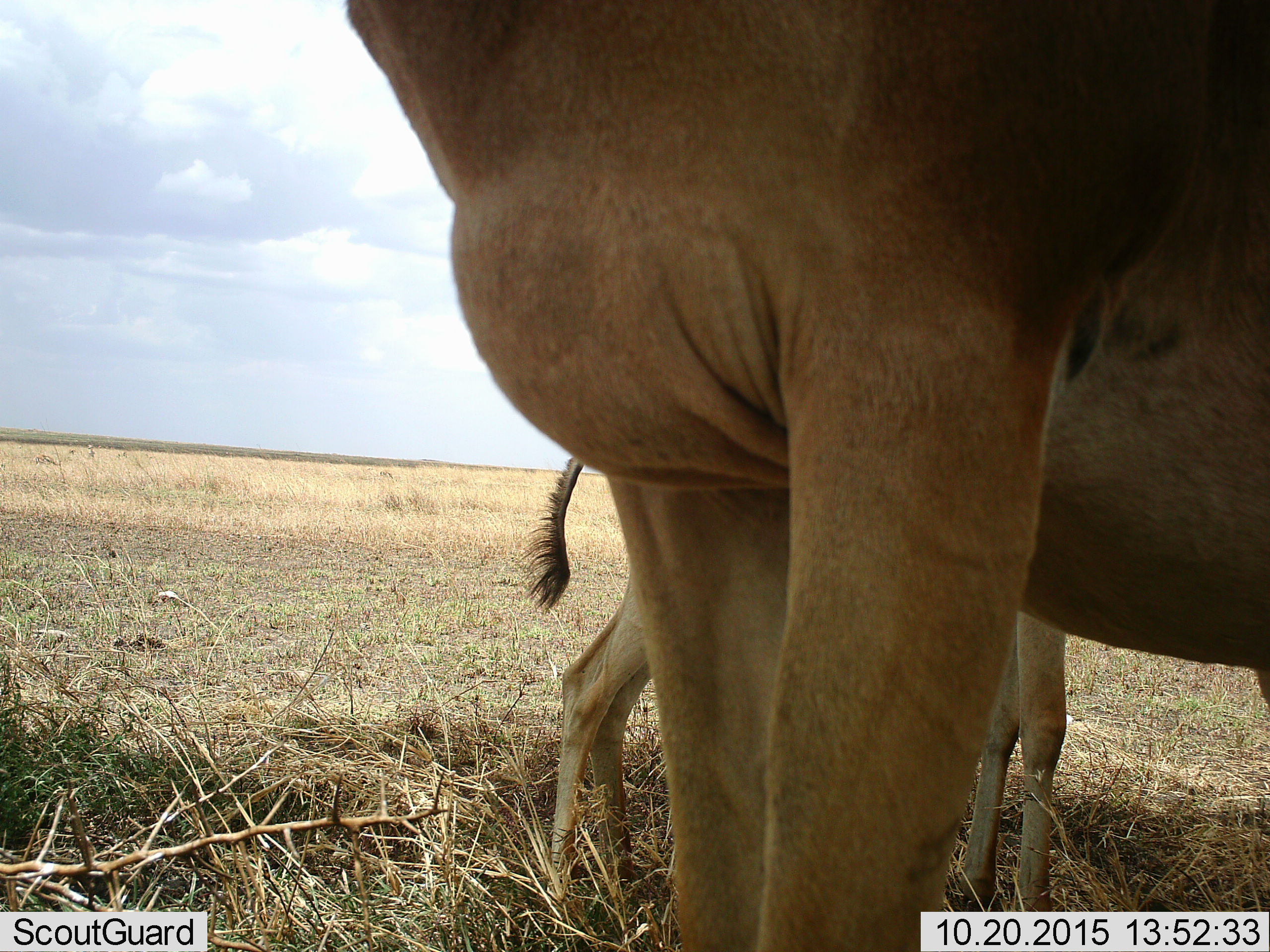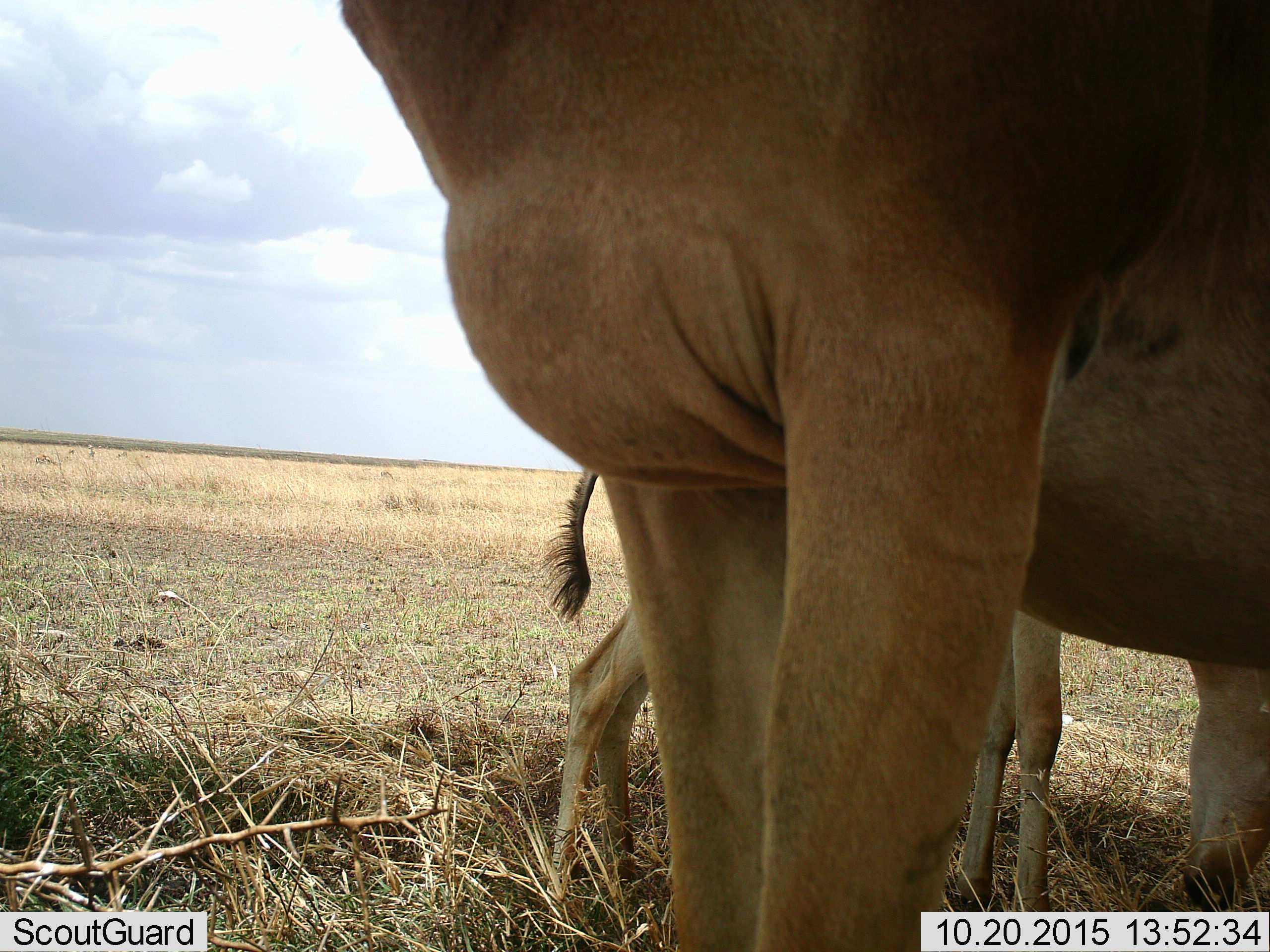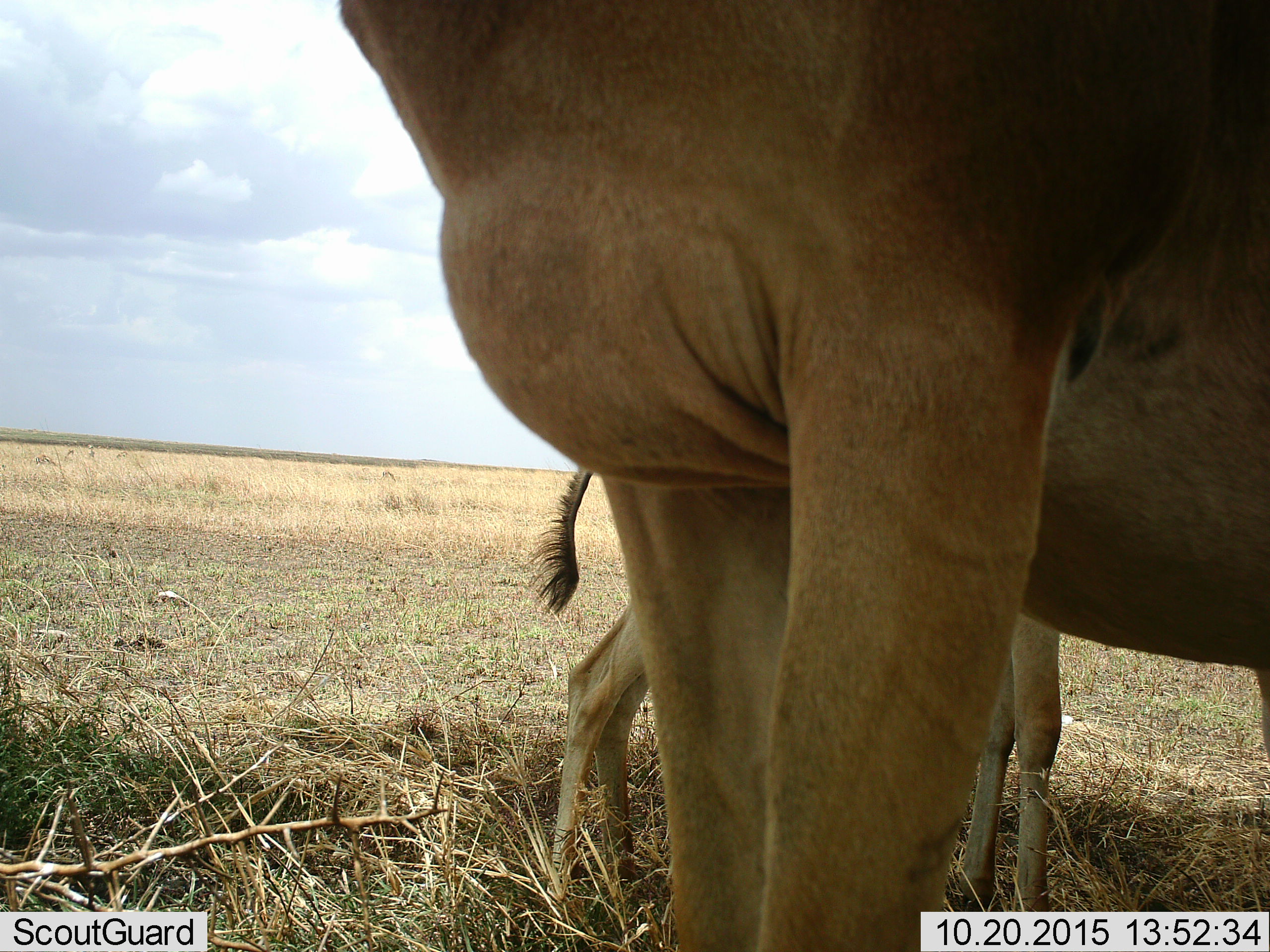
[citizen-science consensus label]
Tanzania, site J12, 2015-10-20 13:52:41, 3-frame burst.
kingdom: Animalia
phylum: Chordata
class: Mammalia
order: Artiodactyla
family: Bovidae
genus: Alcelaphus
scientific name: Alcelaphus buselaphus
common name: hartebeest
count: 2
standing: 67%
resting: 0%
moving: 33%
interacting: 0%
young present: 67%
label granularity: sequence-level